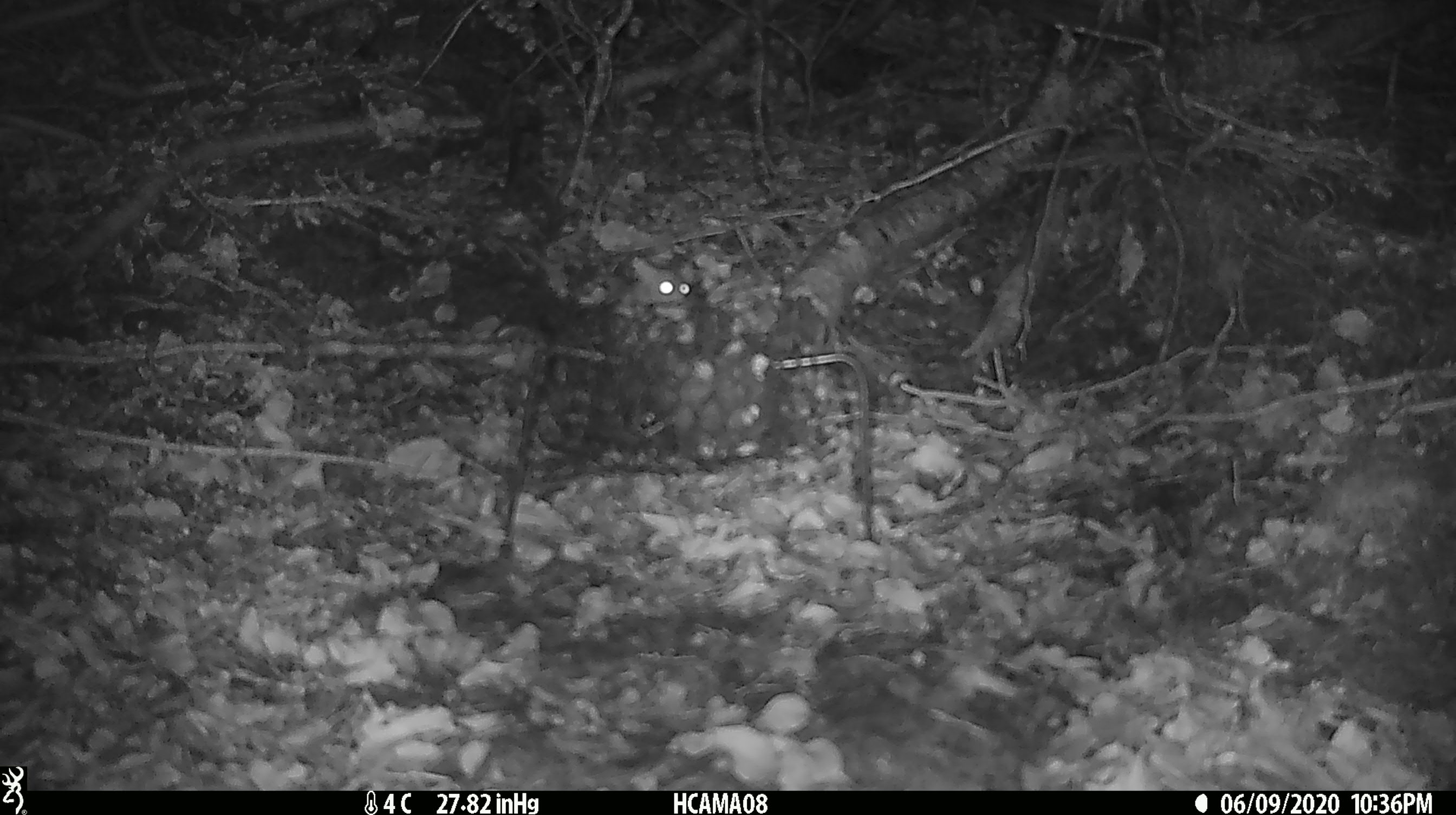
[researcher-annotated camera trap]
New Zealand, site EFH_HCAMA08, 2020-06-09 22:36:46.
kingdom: Animalia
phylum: Chordata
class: Mammalia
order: Rodentia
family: Muridae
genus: Mus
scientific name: Mus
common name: mouse